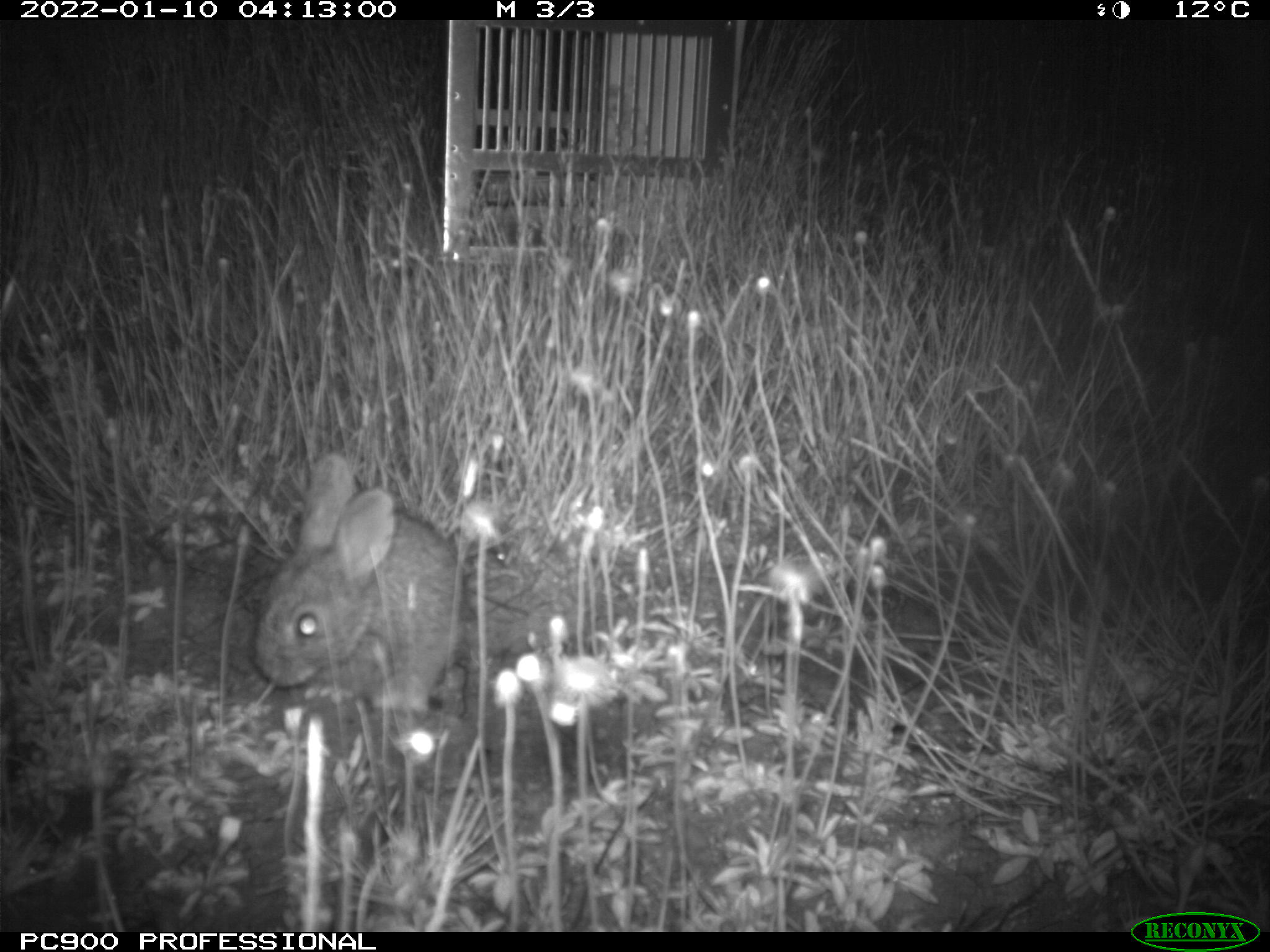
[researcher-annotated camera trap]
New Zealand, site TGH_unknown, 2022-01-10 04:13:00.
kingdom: Animalia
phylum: Chordata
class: Mammalia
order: Lagomorpha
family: Leporidae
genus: Oryctolagus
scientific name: Oryctolagus cuniculus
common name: european rabbit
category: rabbit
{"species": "rabbit (european rabbit) (Oryctolagus cuniculus)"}